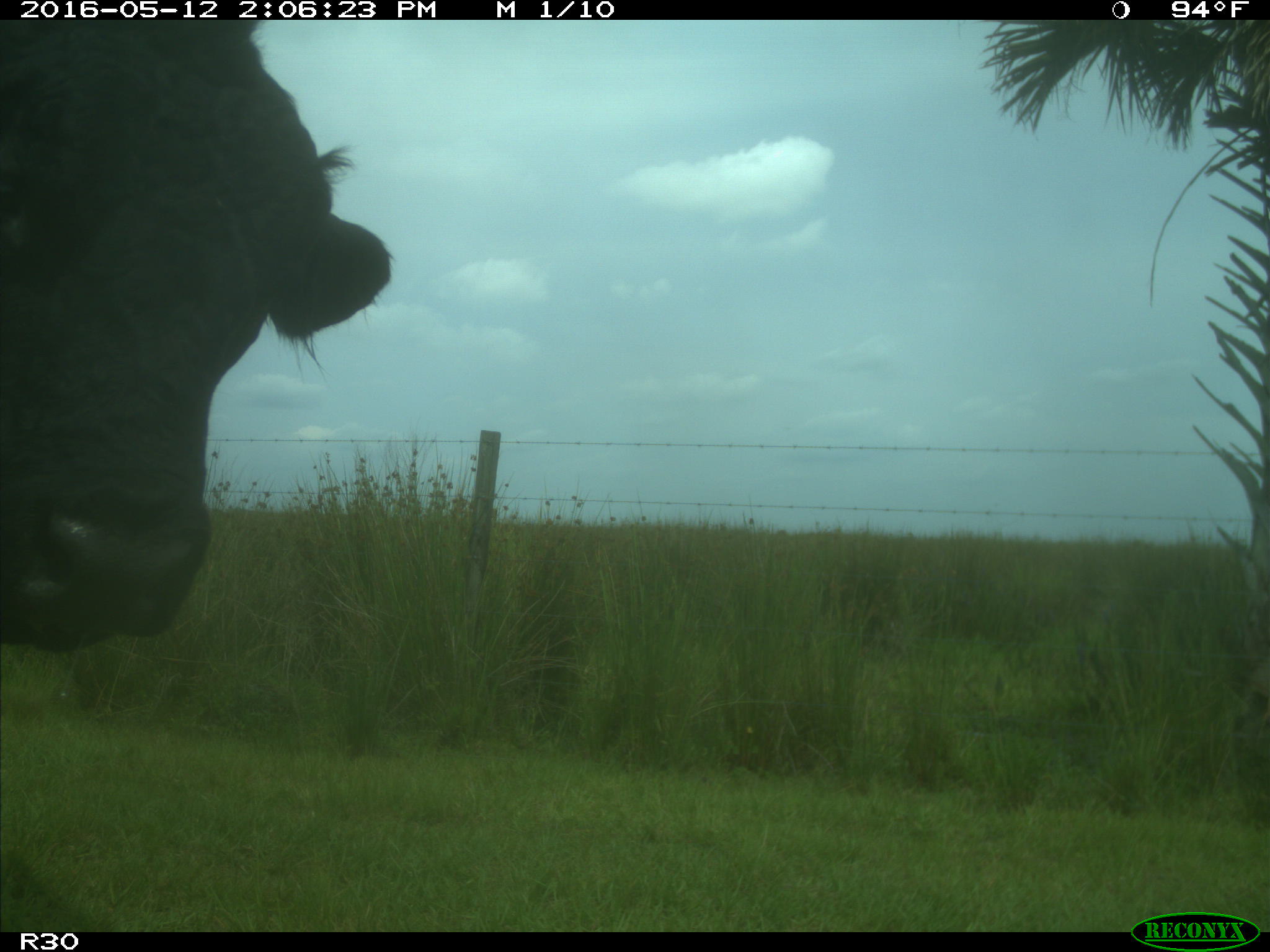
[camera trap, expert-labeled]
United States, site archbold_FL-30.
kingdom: Animalia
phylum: Chordata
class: Mammalia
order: Artiodactyla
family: Bovidae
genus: Bos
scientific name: Bos taurus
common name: domestic cow